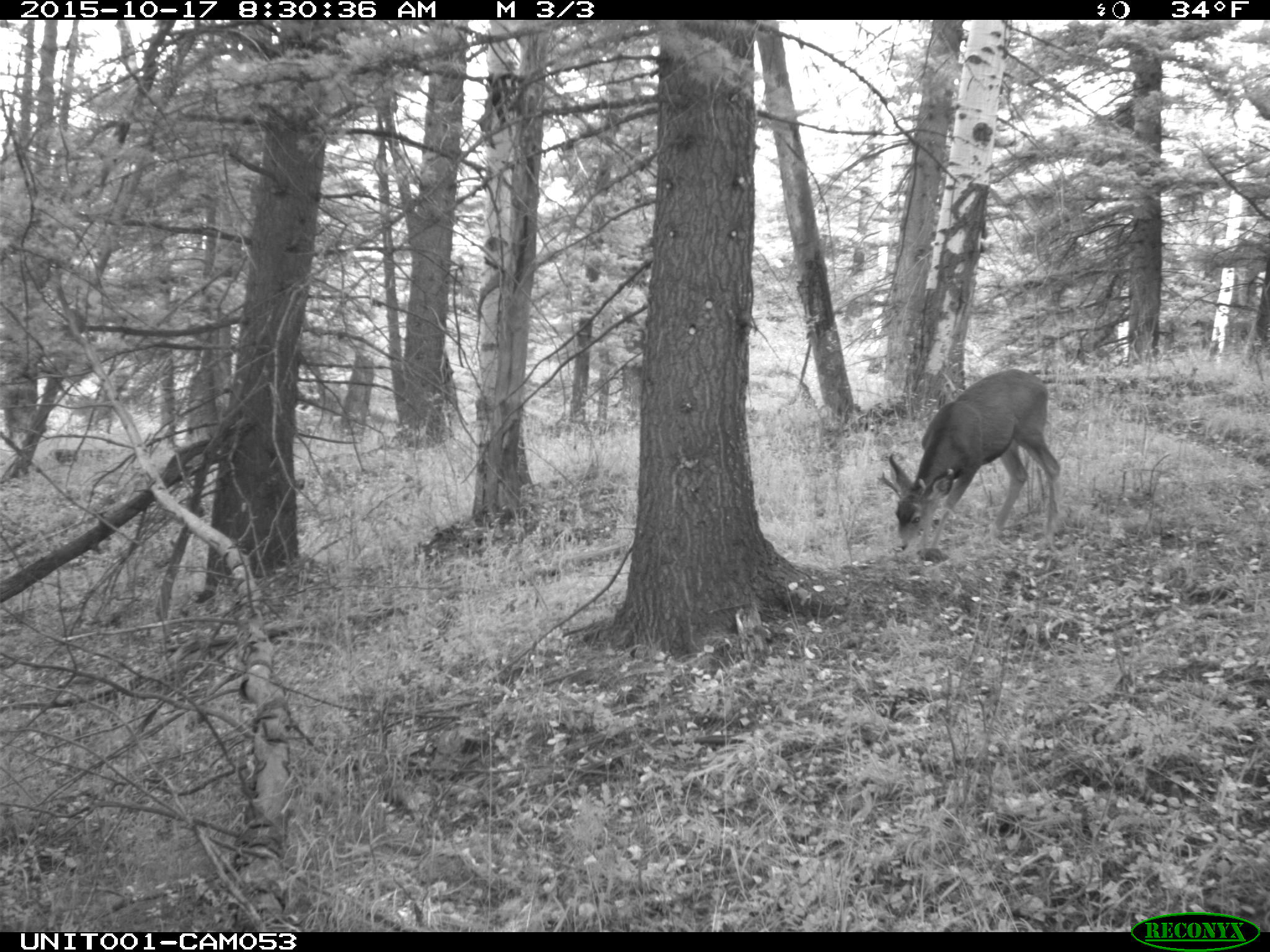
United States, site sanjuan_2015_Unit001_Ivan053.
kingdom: Animalia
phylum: Chordata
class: Mammalia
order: Artiodactyla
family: Cervidae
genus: Odocoileus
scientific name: Odocoileus hemionus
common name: mule deer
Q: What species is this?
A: Odocoileus hemionus (mule deer).